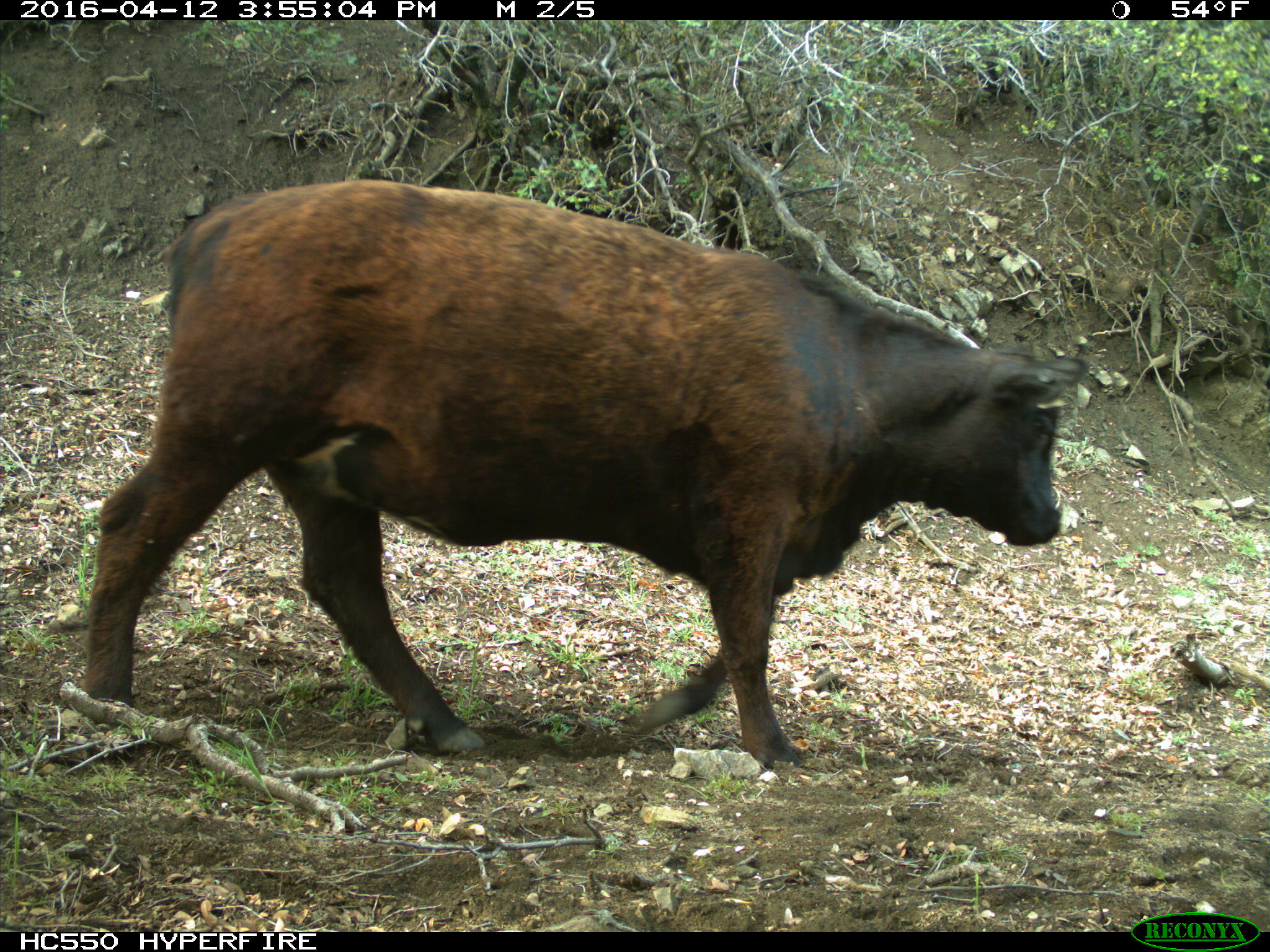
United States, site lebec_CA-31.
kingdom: Animalia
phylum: Chordata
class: Mammalia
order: Artiodactyla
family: Bovidae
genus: Bos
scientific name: Bos taurus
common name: domestic cow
Bos taurus (domestic cow).